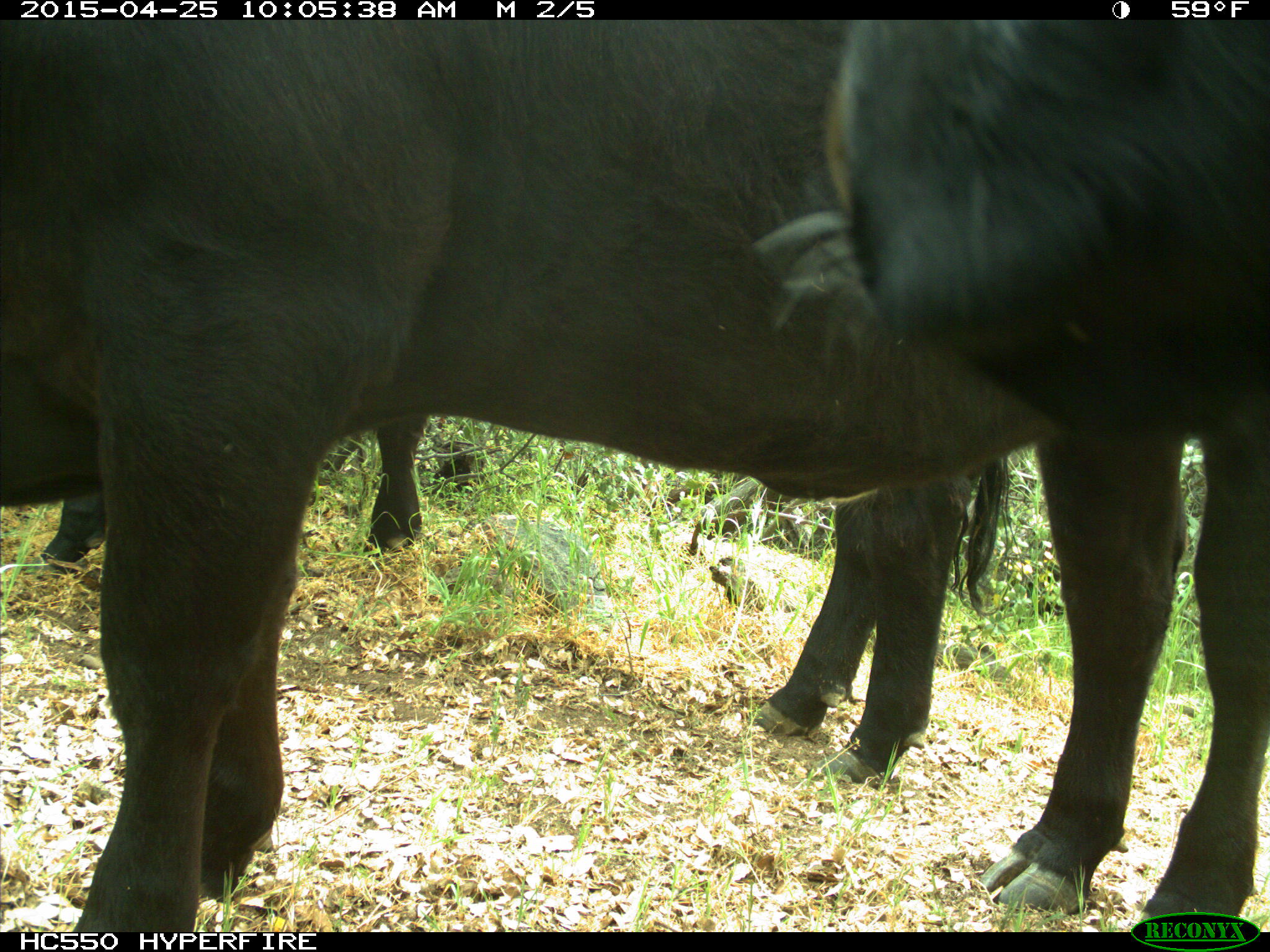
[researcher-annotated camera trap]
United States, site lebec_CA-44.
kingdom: Animalia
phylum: Chordata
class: Mammalia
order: Artiodactyla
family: Suidae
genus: Sus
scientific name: Sus scrofa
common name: wild boar